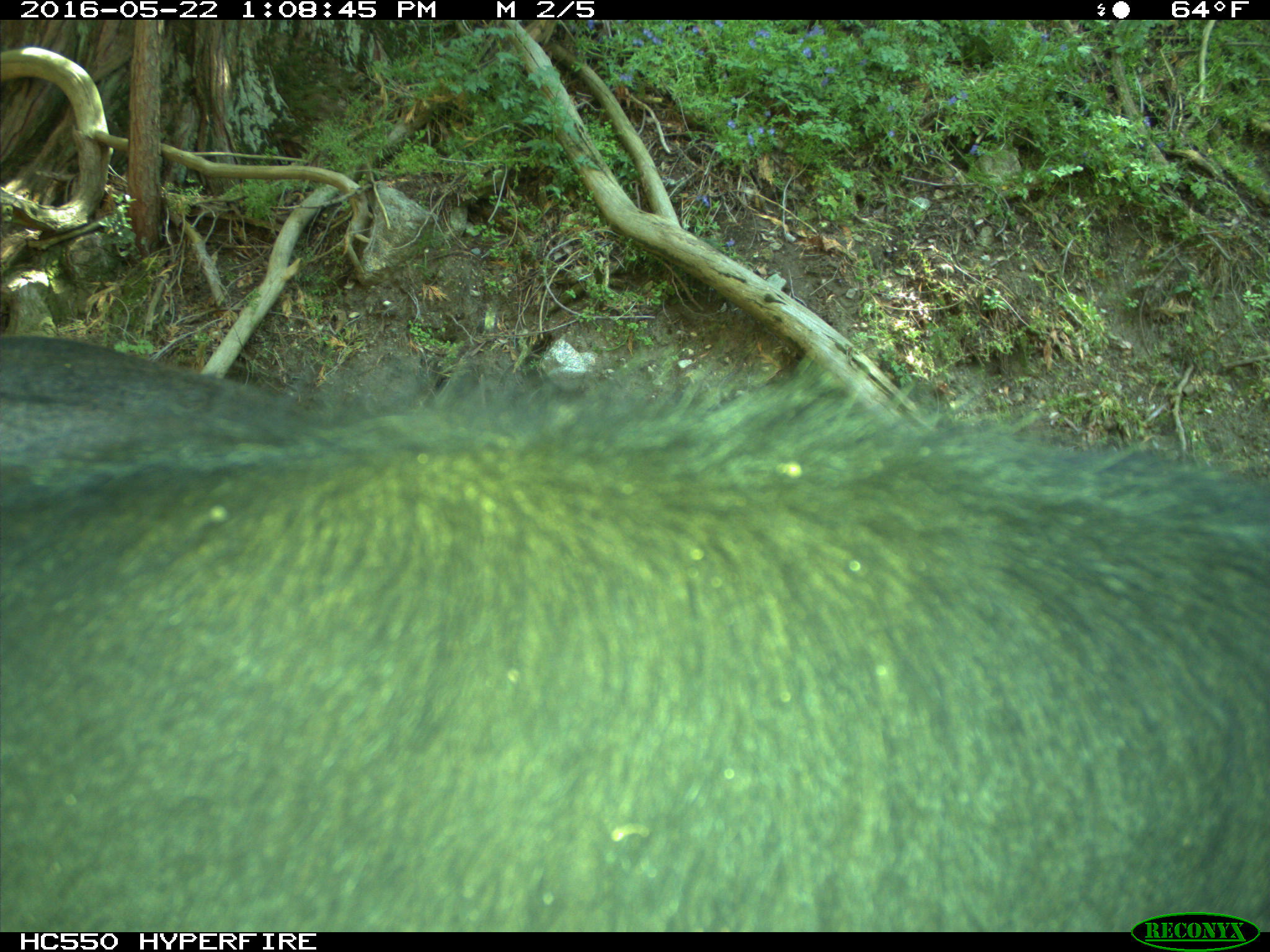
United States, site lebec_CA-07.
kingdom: Animalia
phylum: Chordata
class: Mammalia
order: Artiodactyla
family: Bovidae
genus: Bos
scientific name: Bos taurus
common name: domestic cow